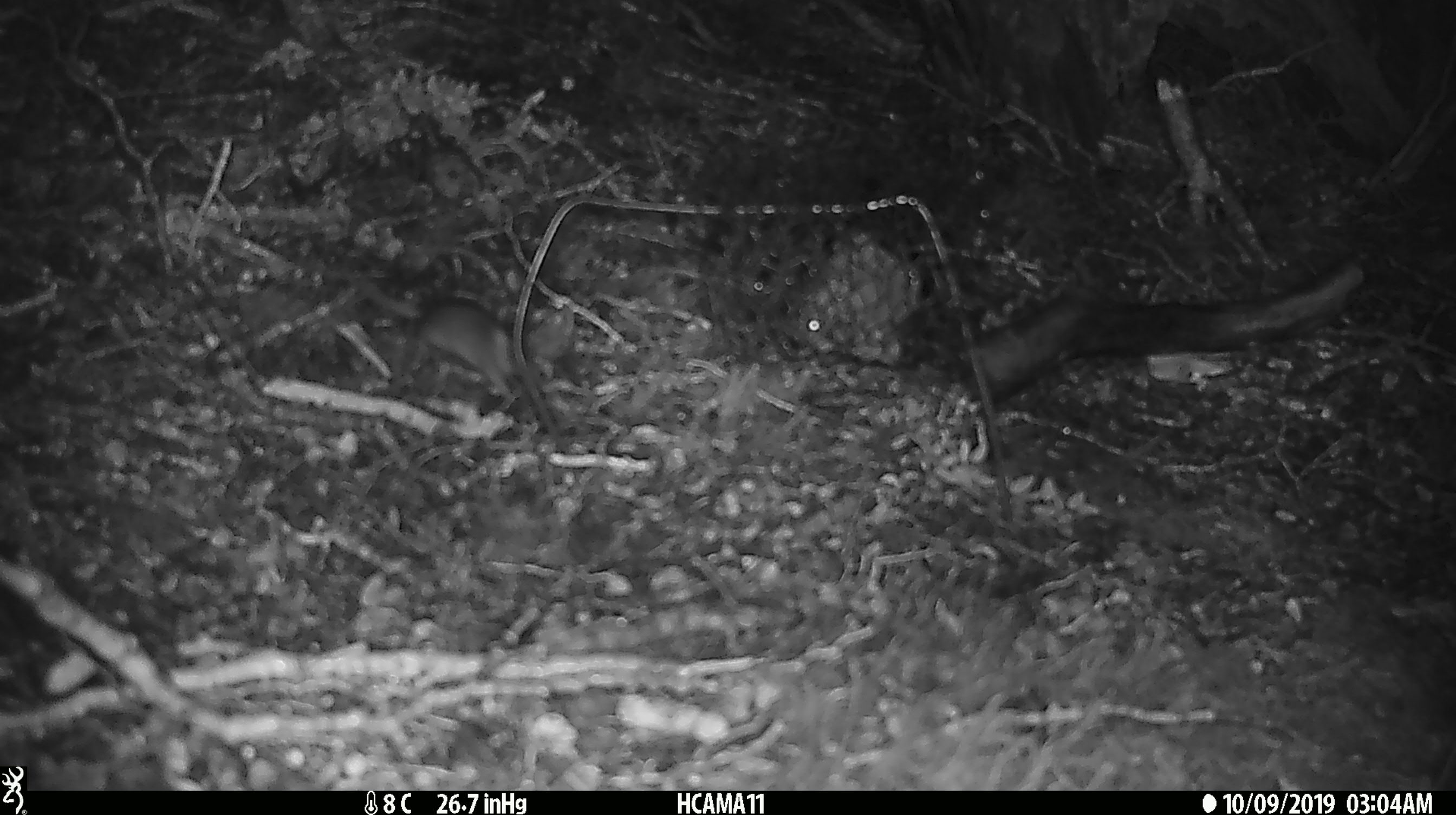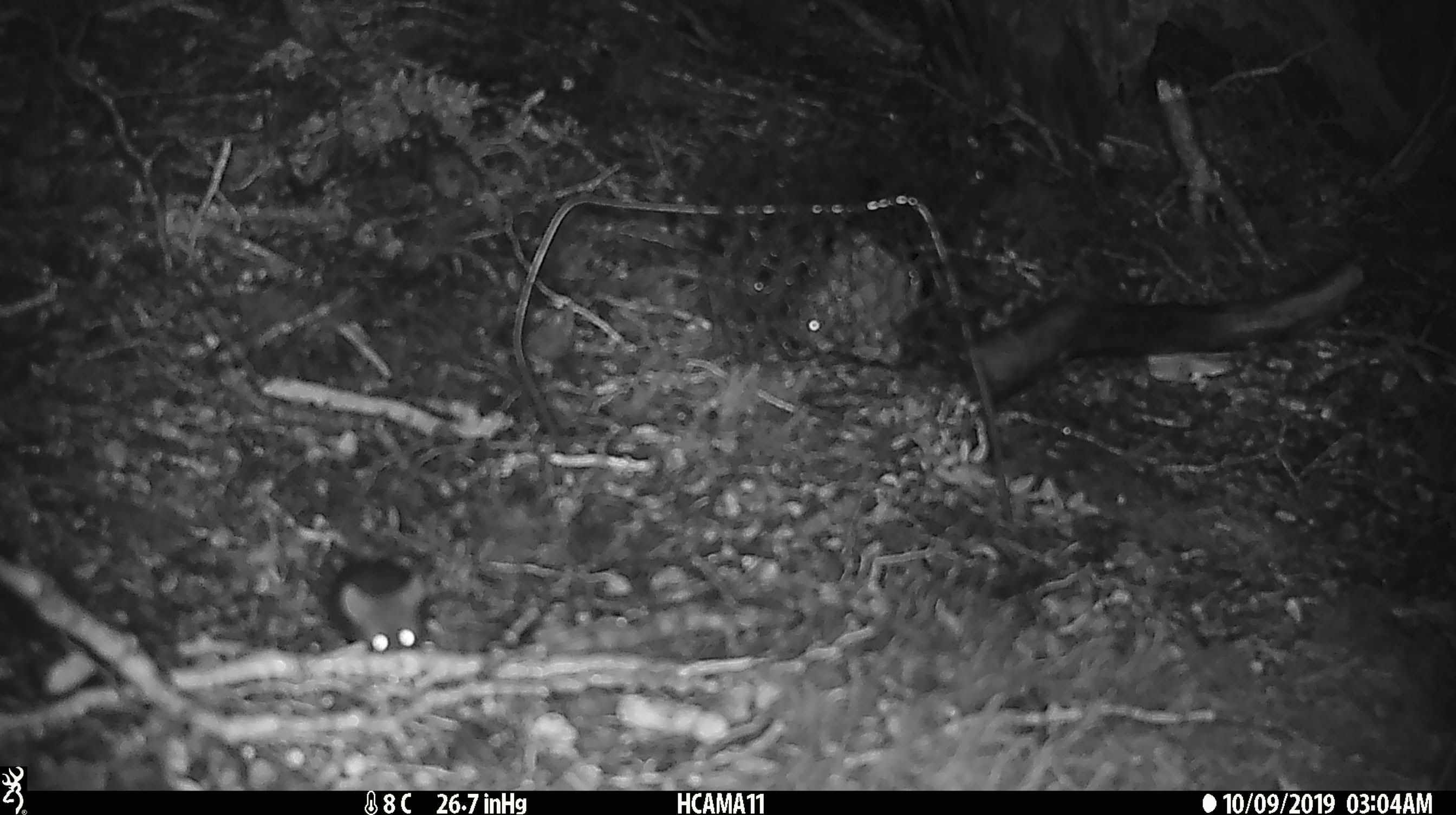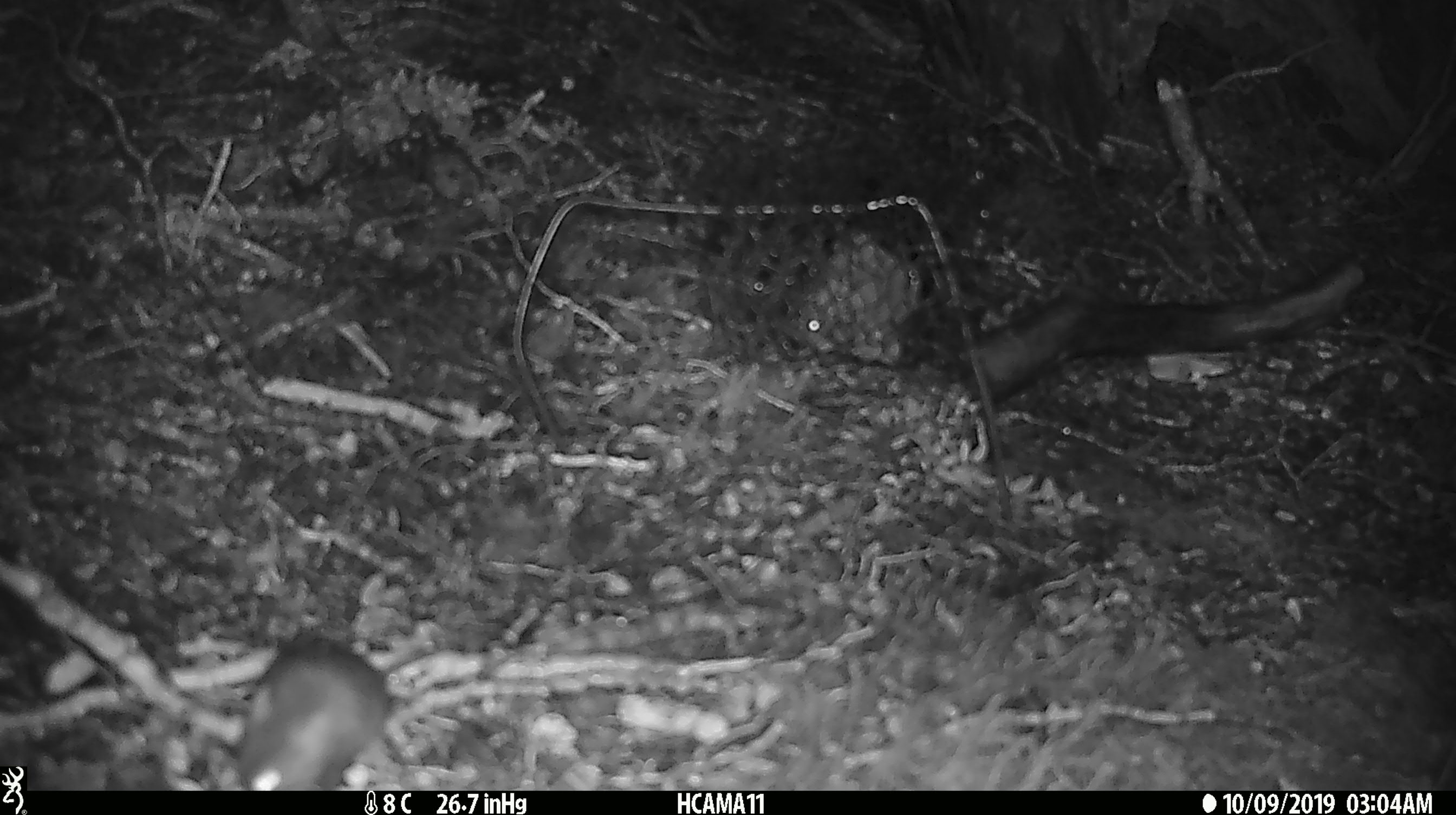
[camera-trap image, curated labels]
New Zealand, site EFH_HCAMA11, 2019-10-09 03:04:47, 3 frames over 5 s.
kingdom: Animalia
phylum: Chordata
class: Mammalia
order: Rodentia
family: Muridae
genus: Mus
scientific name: Mus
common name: mouse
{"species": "mouse (Mus)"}